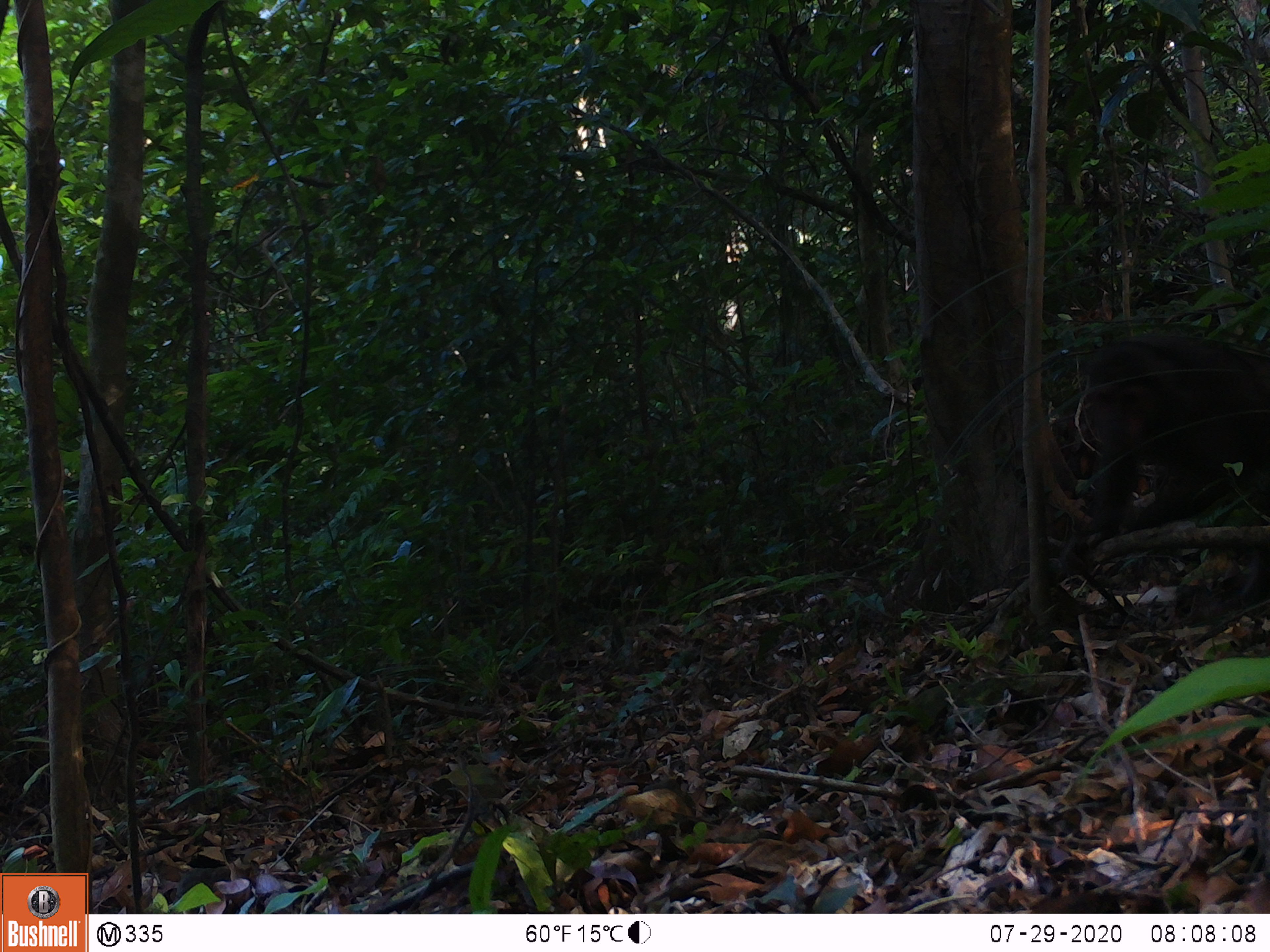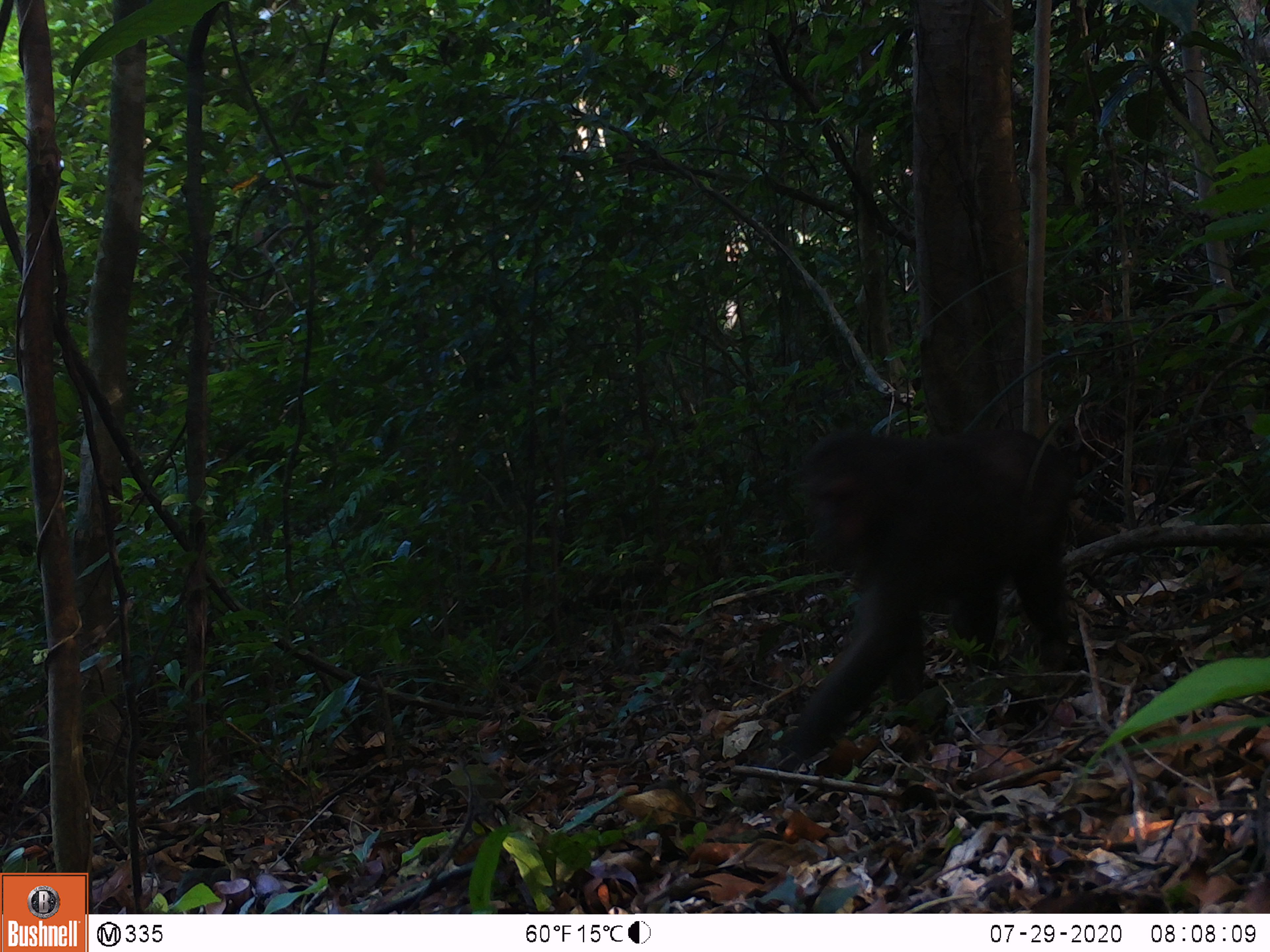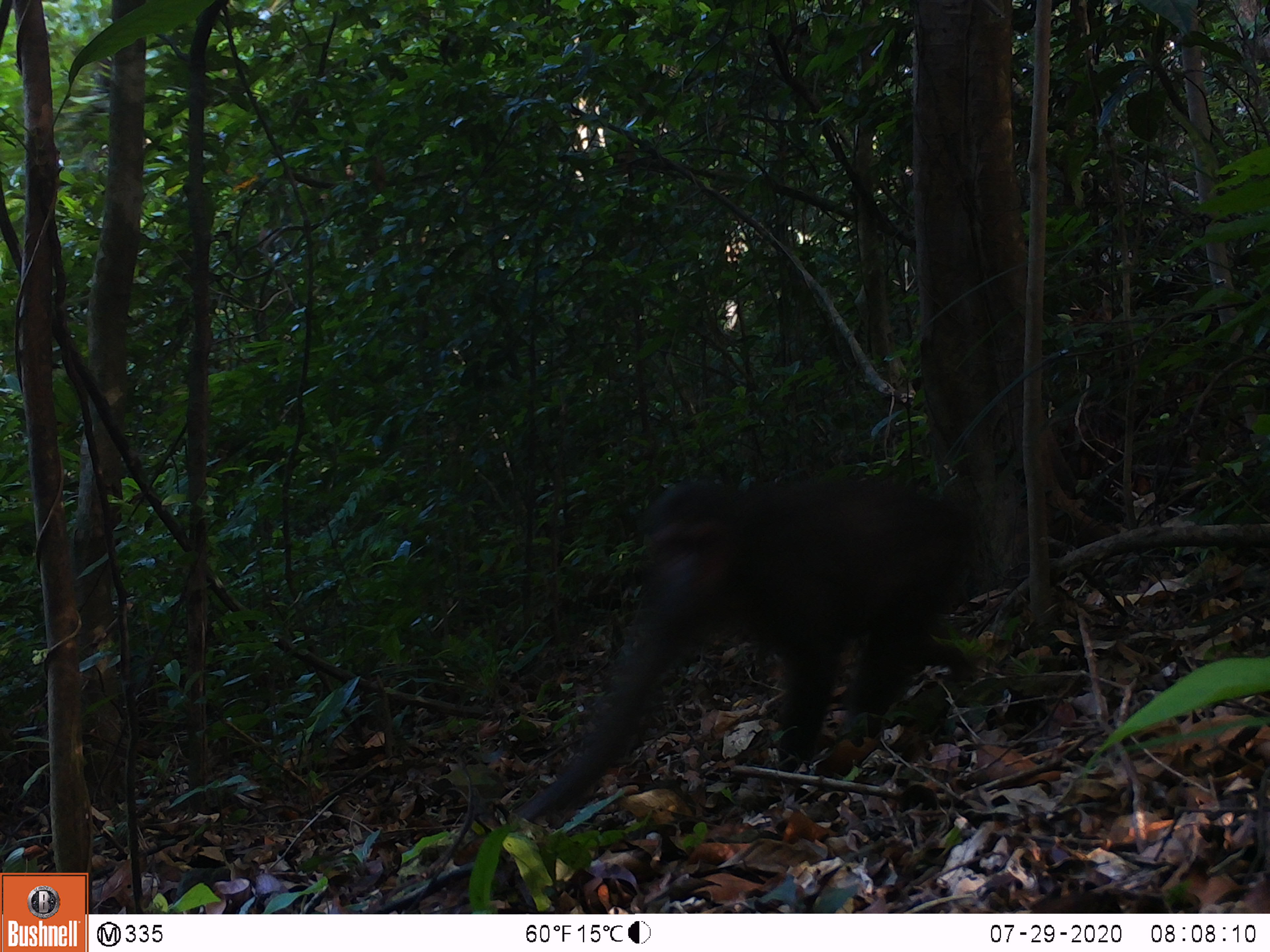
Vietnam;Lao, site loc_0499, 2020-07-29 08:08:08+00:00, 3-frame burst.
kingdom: Animalia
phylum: Chordata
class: Mammalia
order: Primates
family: Cercopithecidae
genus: Macaca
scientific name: Macaca arctoides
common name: stump-tailed macaque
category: stump tailed macaque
Stump tailed macaque (stump-tailed macaque) (Macaca arctoides). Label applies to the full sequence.